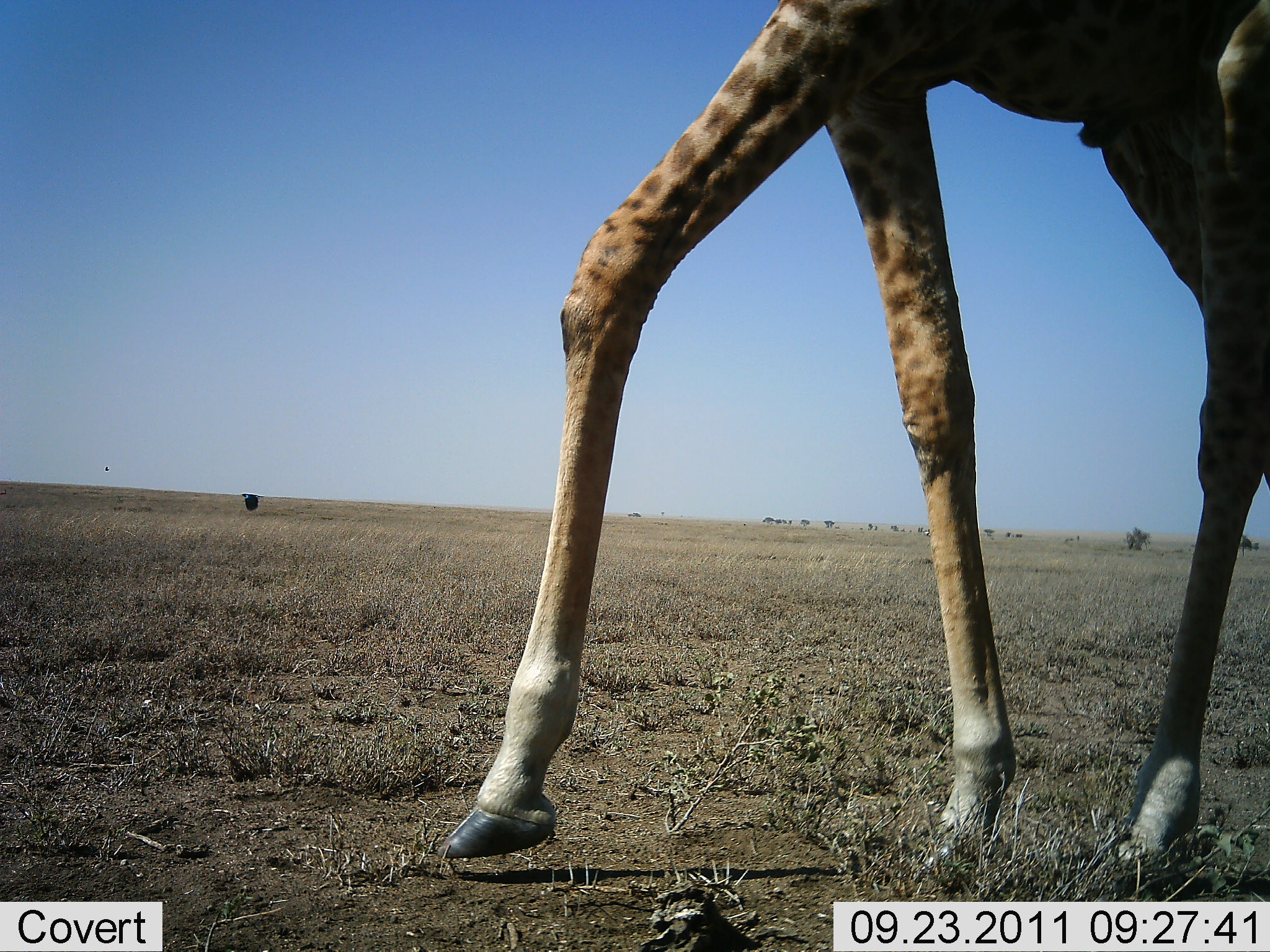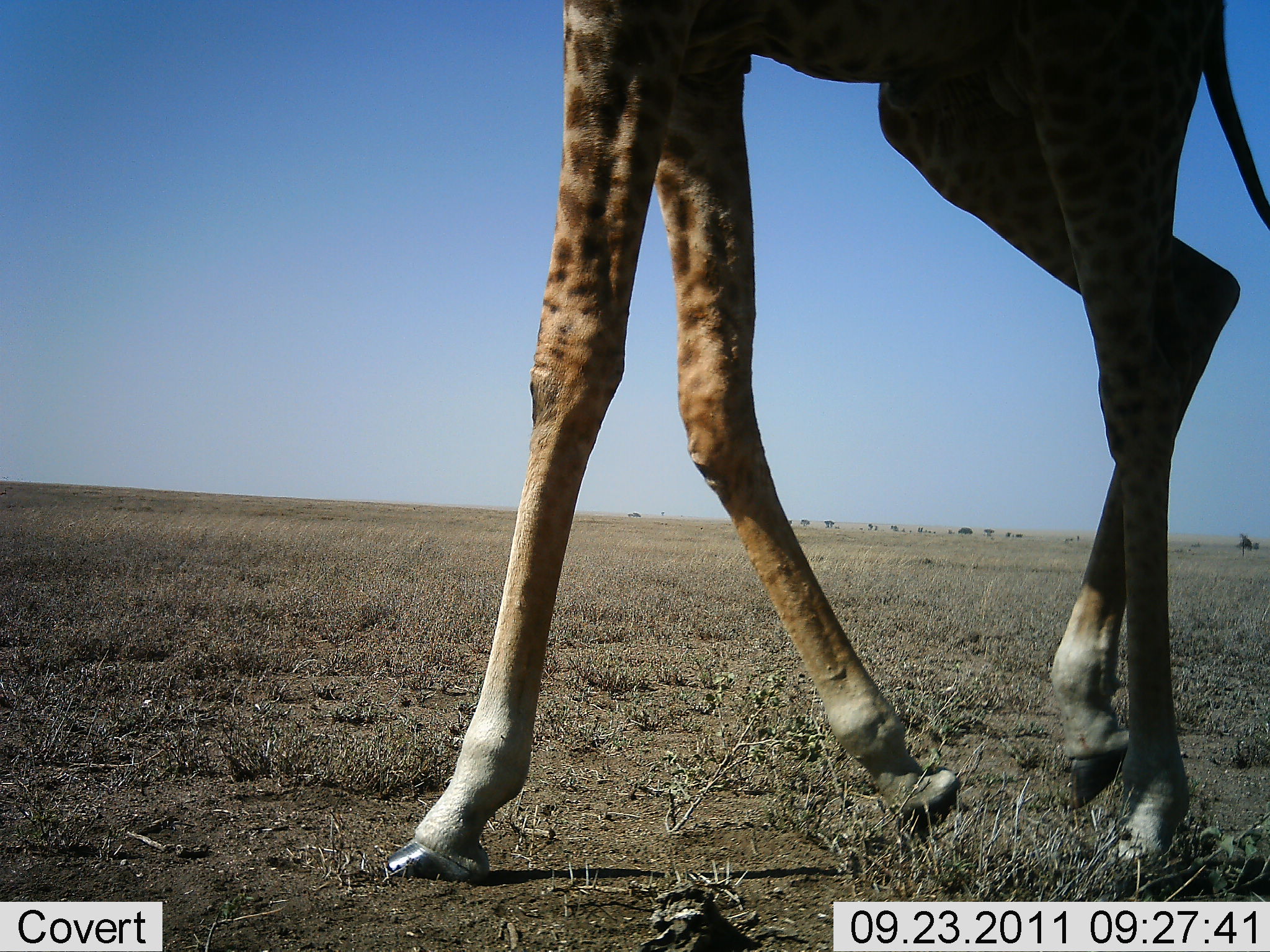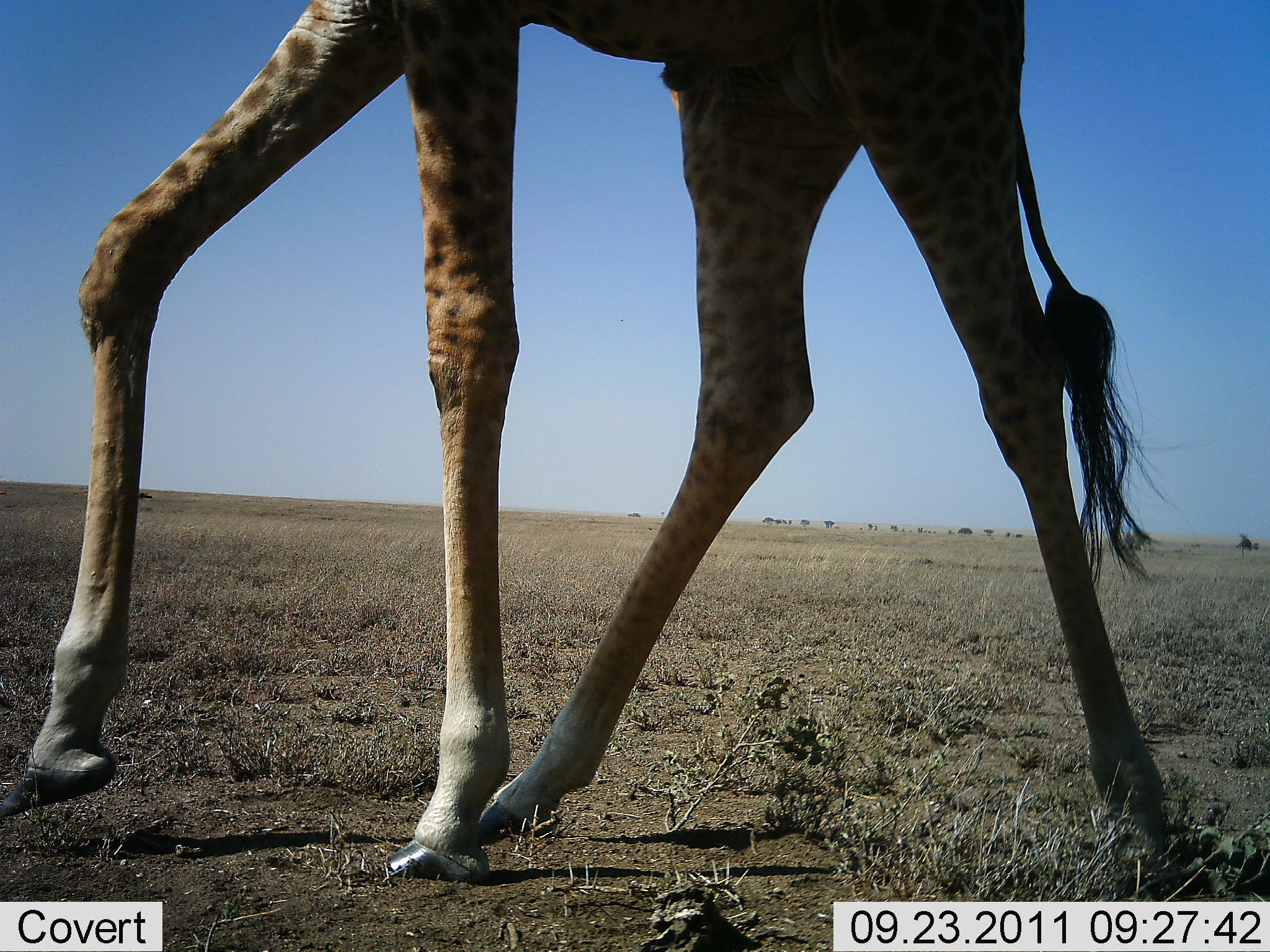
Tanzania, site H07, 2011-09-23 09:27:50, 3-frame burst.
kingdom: Animalia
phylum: Chordata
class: Mammalia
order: Artiodactyla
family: Giraffidae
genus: Giraffa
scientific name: Giraffa camelopardalis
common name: giraffe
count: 1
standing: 9%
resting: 0%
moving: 100%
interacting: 0%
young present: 0%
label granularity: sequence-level